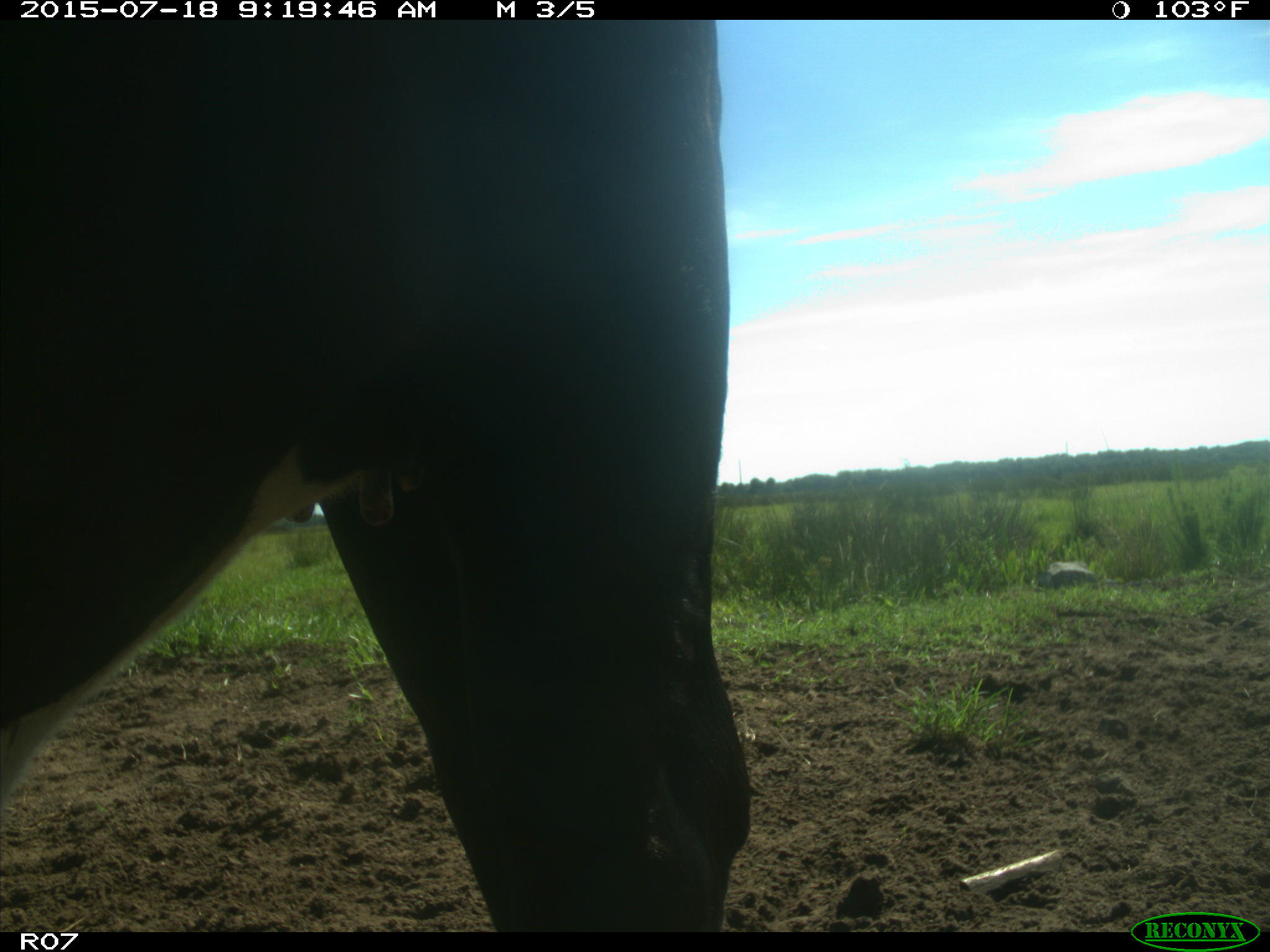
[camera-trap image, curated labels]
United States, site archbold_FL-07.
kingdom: Animalia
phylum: Chordata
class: Mammalia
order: Artiodactyla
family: Bovidae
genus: Bos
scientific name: Bos taurus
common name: domestic cow